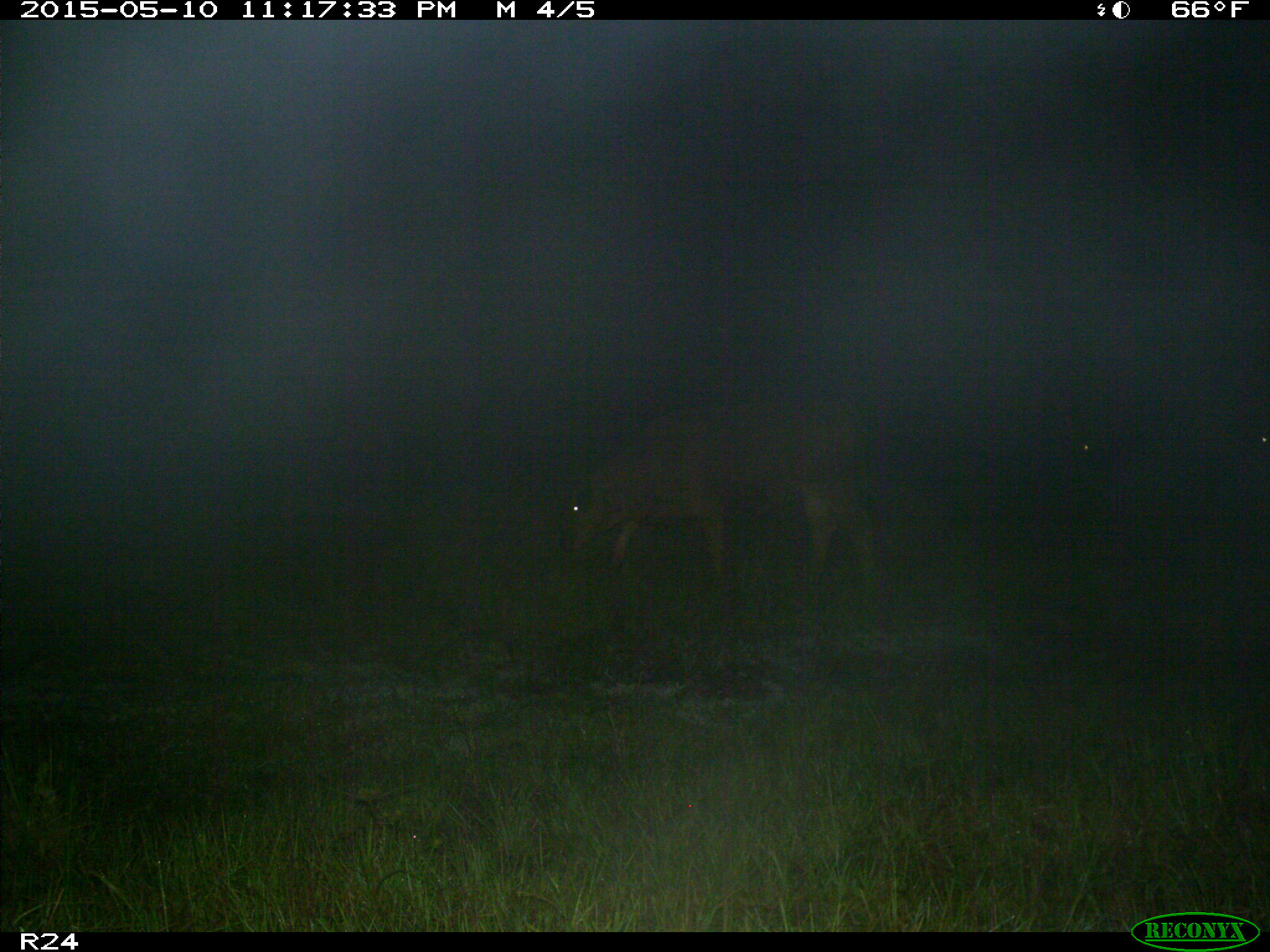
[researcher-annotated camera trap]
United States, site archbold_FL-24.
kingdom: Animalia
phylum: Chordata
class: Mammalia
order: Artiodactyla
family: Bovidae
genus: Bos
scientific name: Bos taurus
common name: domestic cow